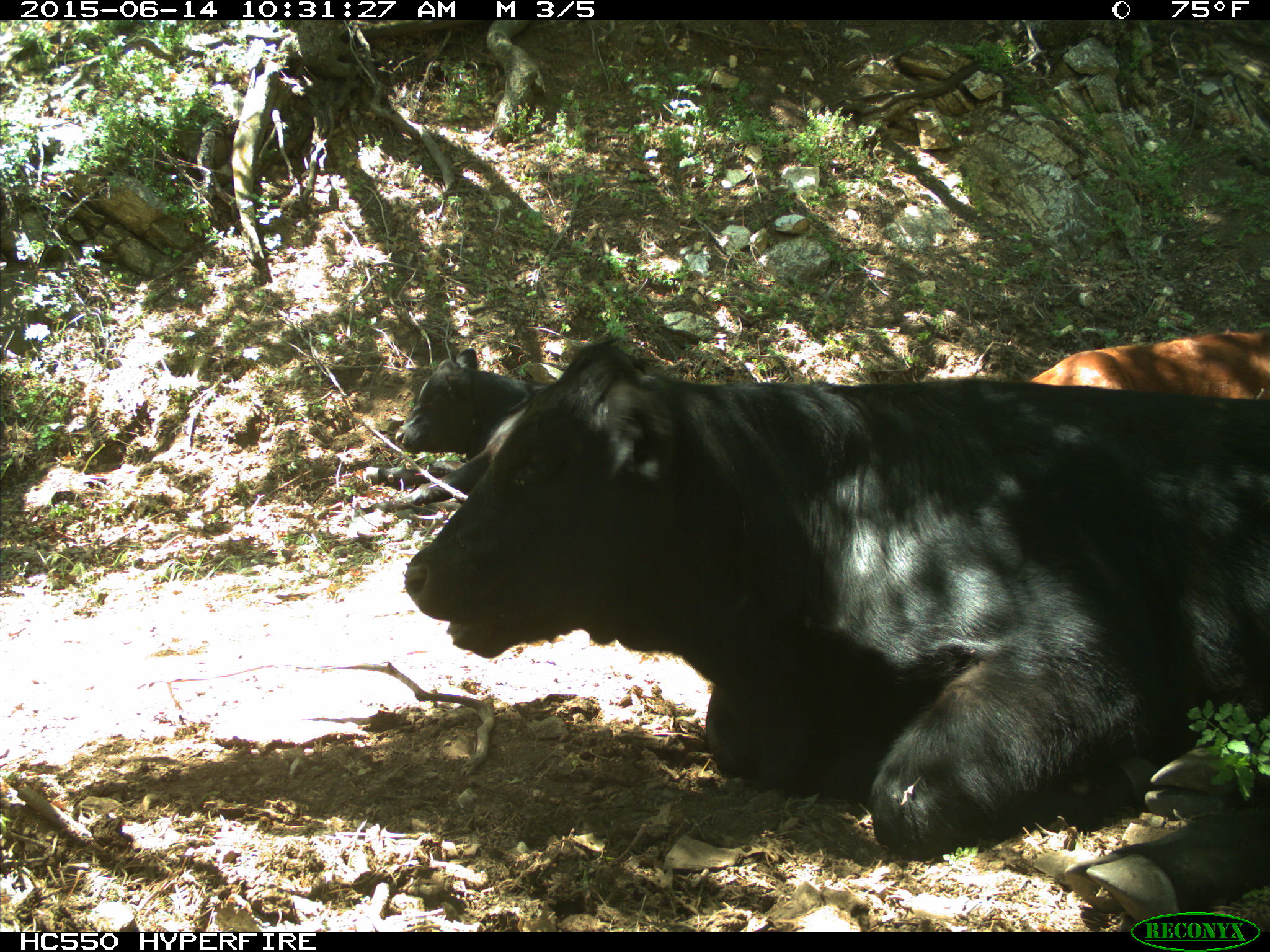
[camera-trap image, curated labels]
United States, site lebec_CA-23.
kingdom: Animalia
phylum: Chordata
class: Mammalia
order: Artiodactyla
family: Bovidae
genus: Bos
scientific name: Bos taurus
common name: domestic cow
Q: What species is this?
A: Bos taurus (domestic cow).